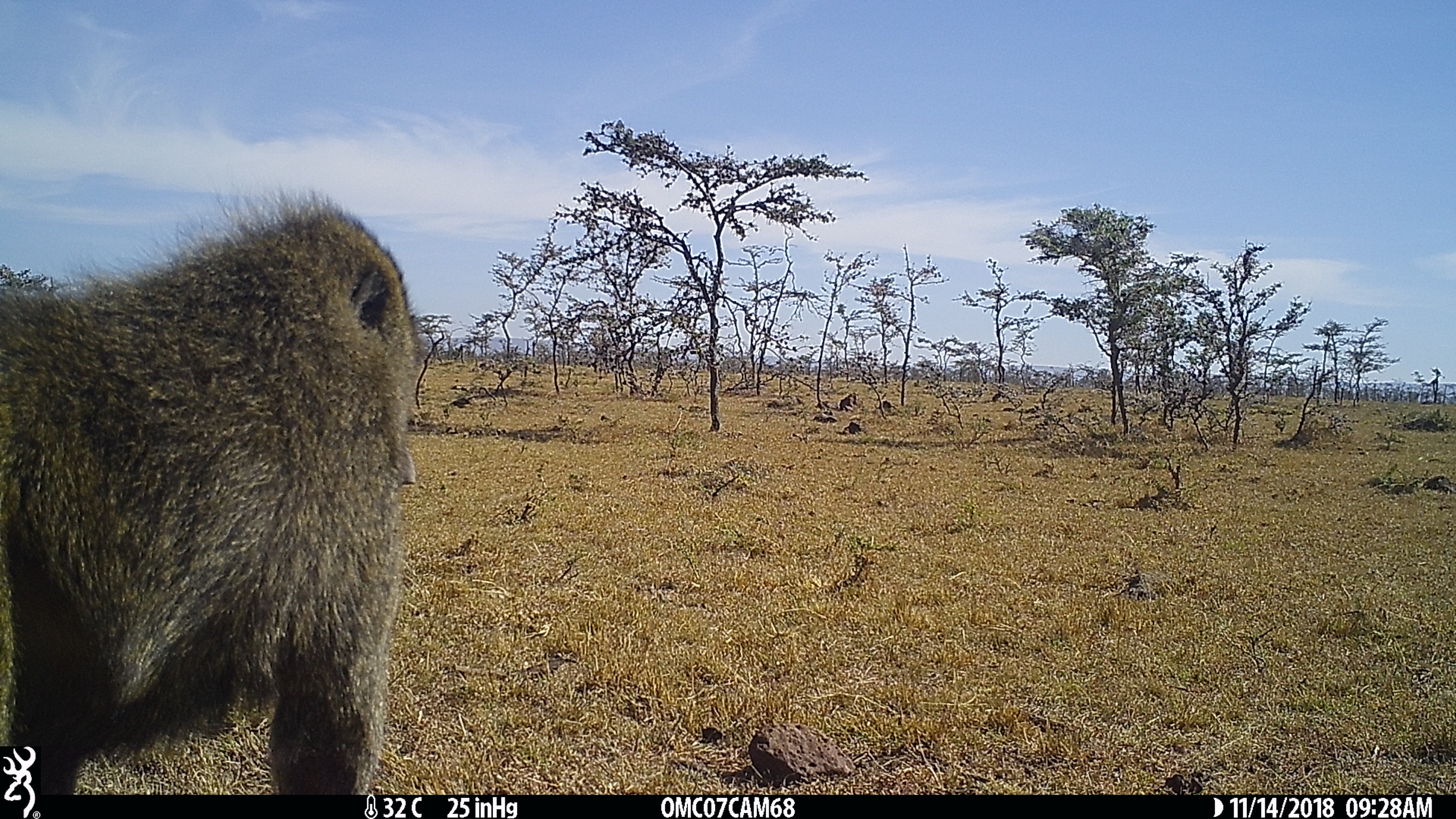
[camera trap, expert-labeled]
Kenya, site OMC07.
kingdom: Animalia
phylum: Chordata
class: Mammalia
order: Primates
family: Cercopithecidae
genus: Papio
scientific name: Papio anubis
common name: olive baboon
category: baboon